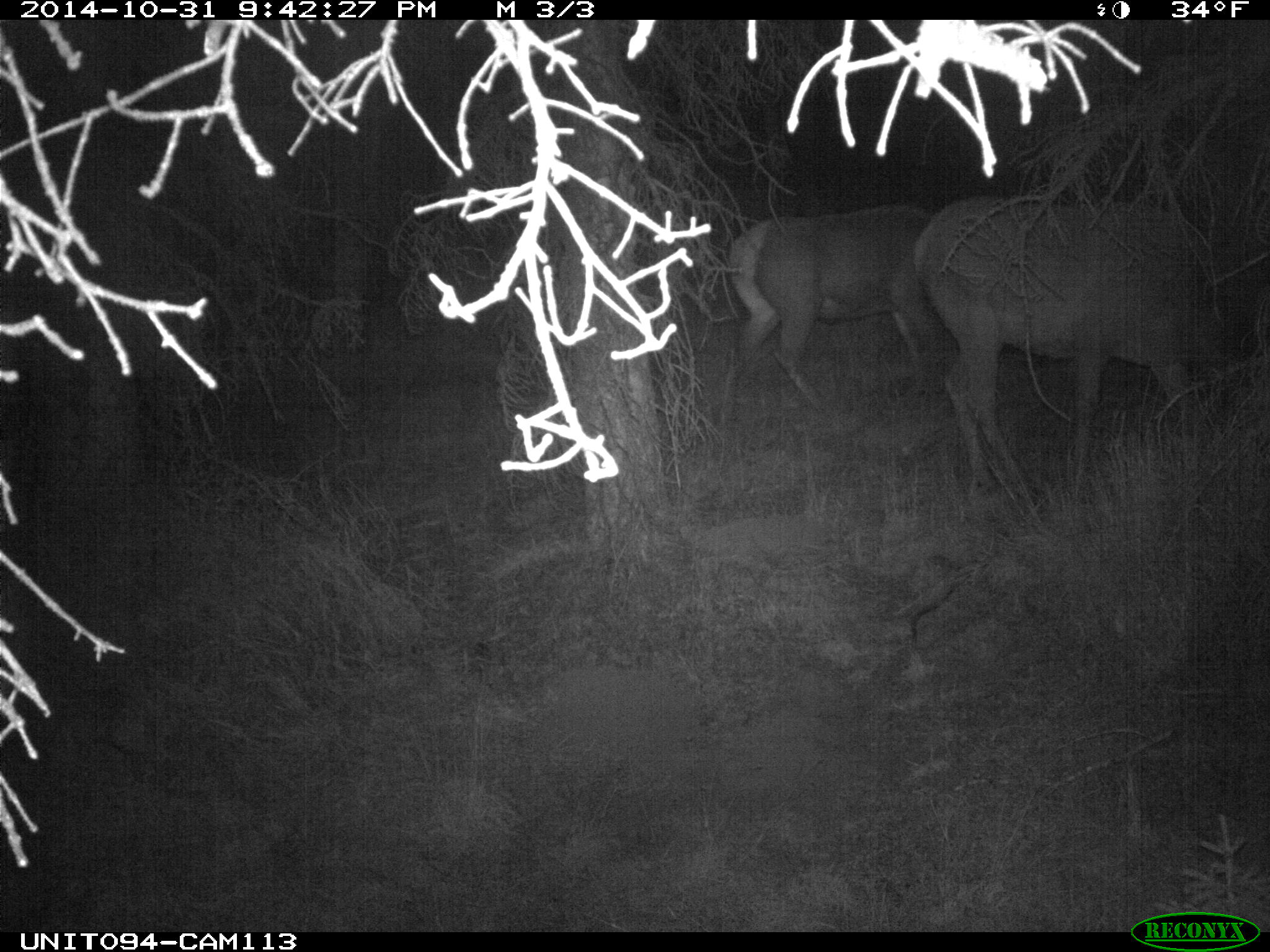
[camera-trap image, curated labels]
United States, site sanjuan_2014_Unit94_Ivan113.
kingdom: Animalia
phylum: Chordata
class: Mammalia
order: Artiodactyla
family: Cervidae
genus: Cervus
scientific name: Cervus elaphus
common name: red deer